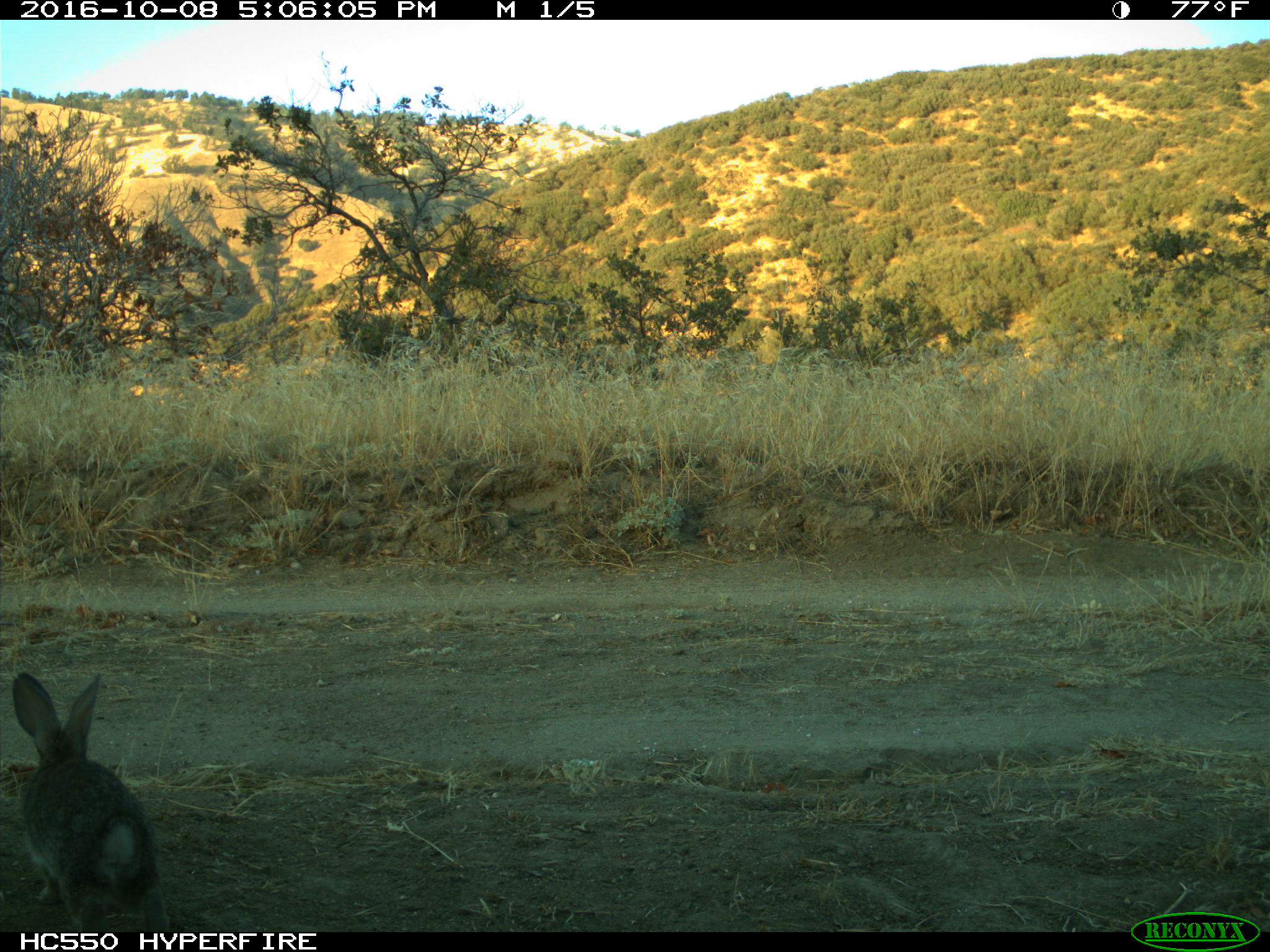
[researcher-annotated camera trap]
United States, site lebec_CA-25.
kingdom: Animalia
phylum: Chordata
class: Mammalia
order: Lagomorpha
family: Leporidae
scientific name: Leporidae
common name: rabbits and hares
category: unidentified rabbit